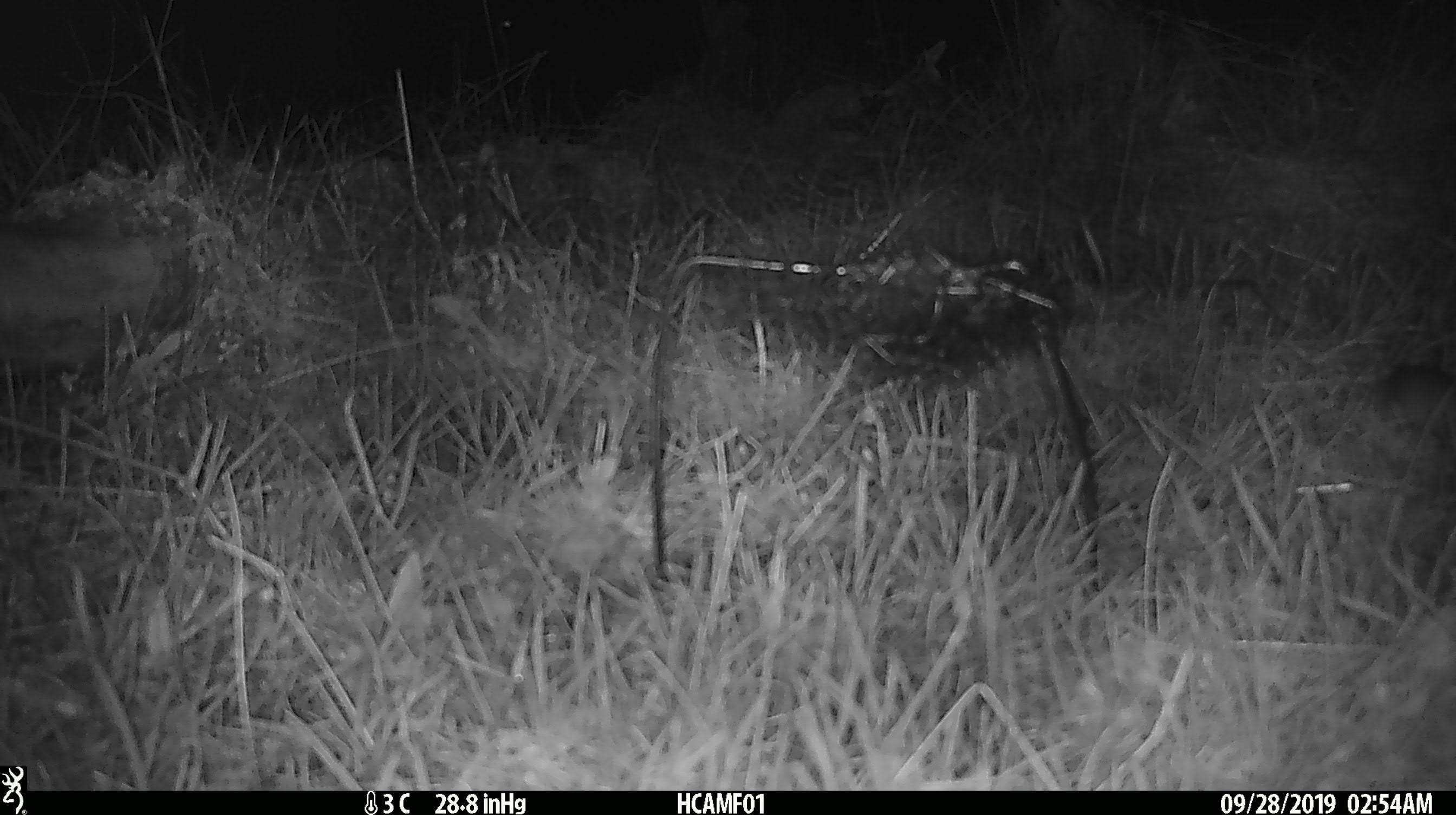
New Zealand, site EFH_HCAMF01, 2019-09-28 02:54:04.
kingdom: Animalia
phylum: Chordata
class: Mammalia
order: Rodentia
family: Muridae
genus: Mus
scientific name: Mus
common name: mouse